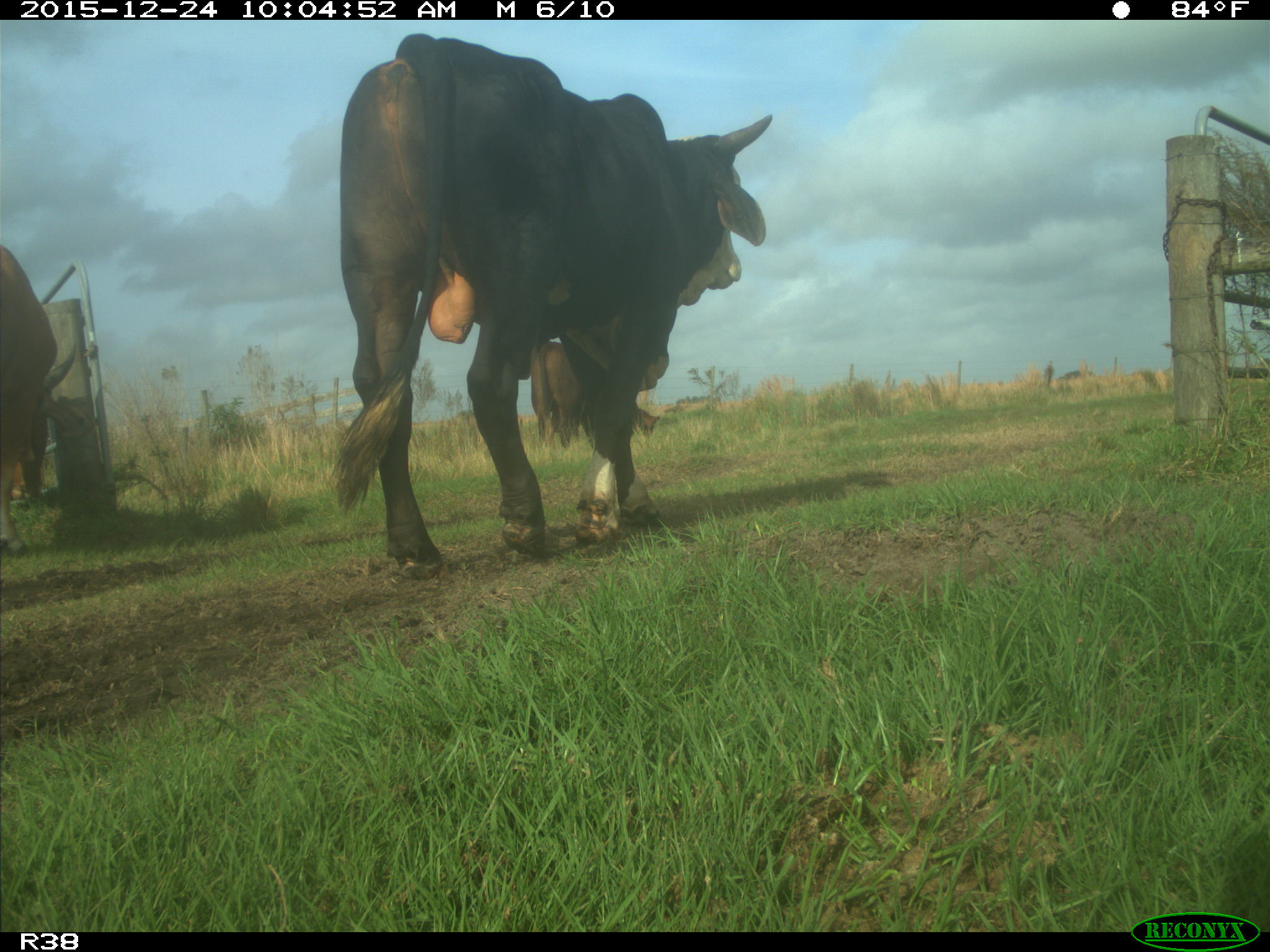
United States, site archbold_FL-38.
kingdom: Animalia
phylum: Chordata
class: Mammalia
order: Artiodactyla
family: Bovidae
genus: Bos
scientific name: Bos taurus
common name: domestic cow